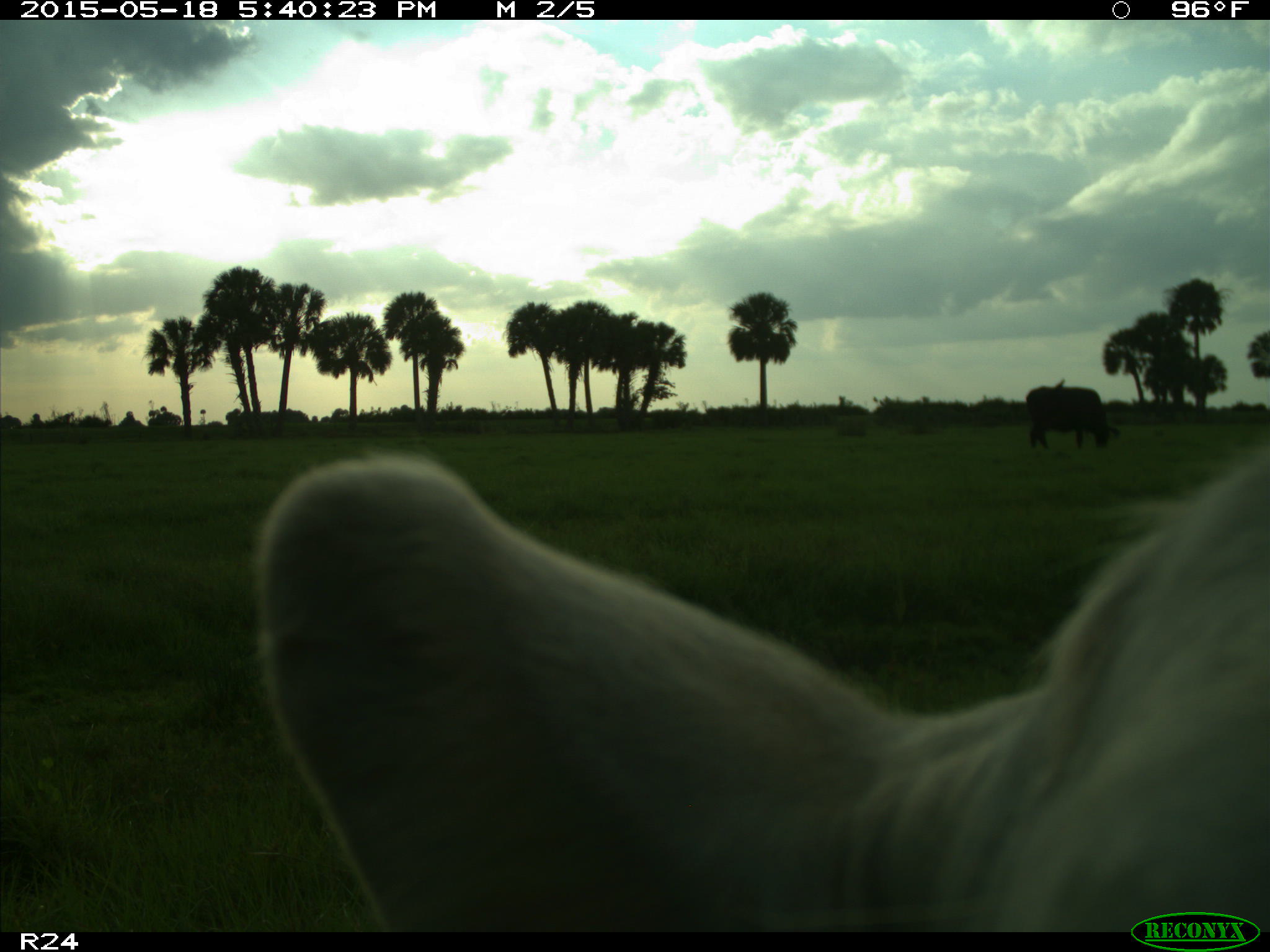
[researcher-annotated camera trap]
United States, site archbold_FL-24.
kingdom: Animalia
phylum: Chordata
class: Mammalia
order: Artiodactyla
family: Bovidae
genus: Bos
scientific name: Bos taurus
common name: domestic cow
Bos taurus (domestic cow).